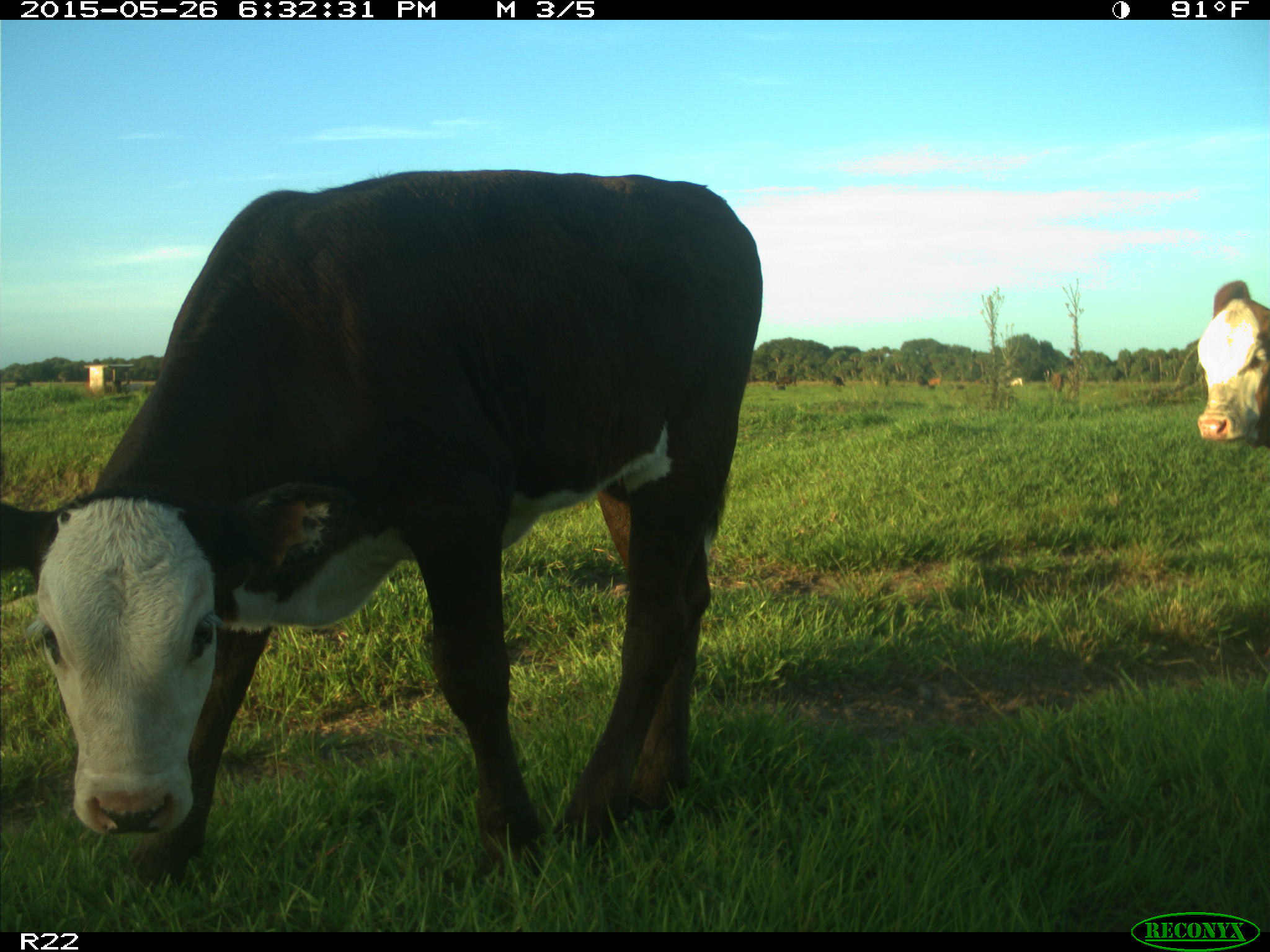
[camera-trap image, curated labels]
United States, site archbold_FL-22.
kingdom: Animalia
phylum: Chordata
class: Mammalia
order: Artiodactyla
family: Bovidae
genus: Bos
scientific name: Bos taurus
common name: domestic cow